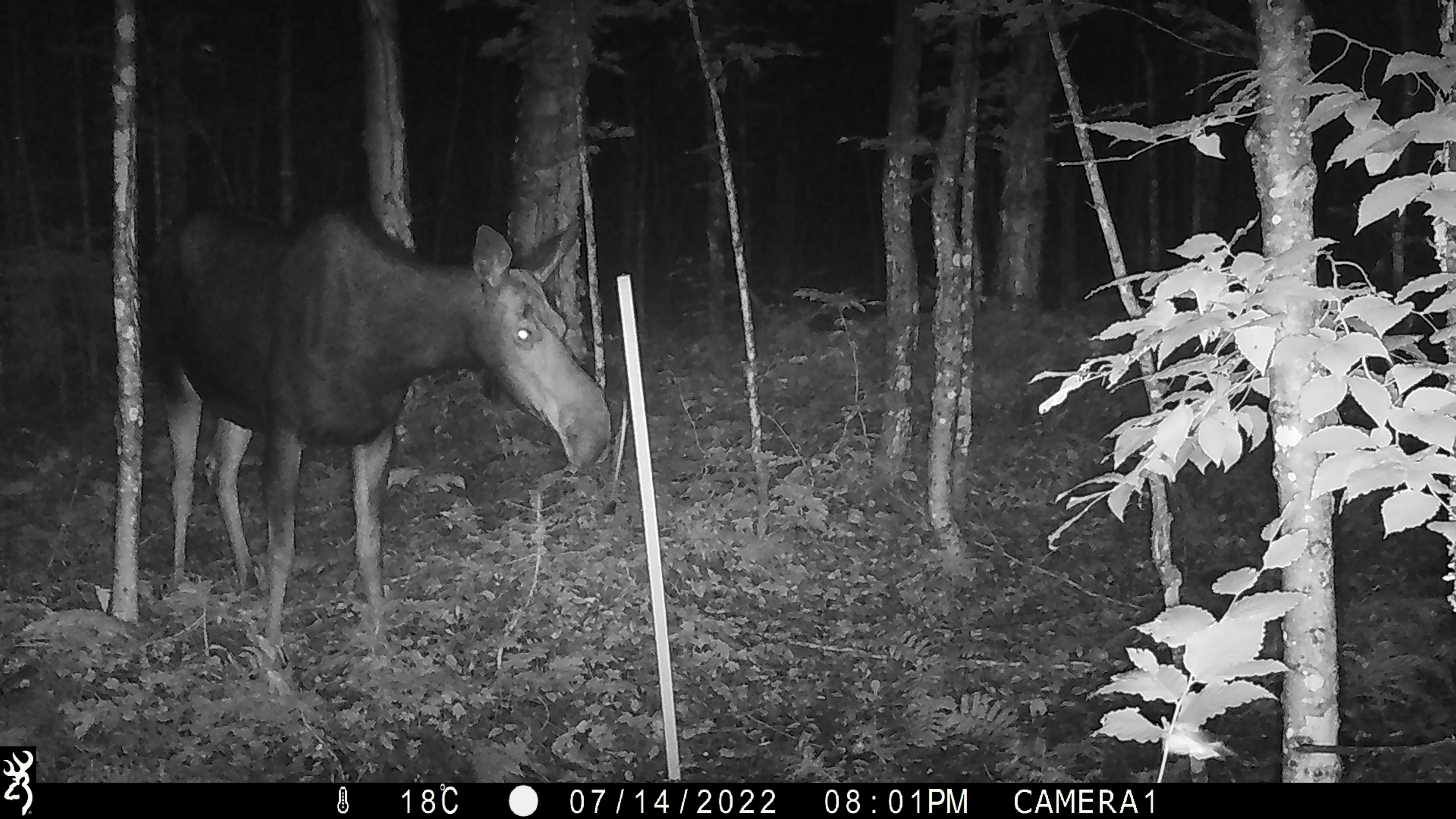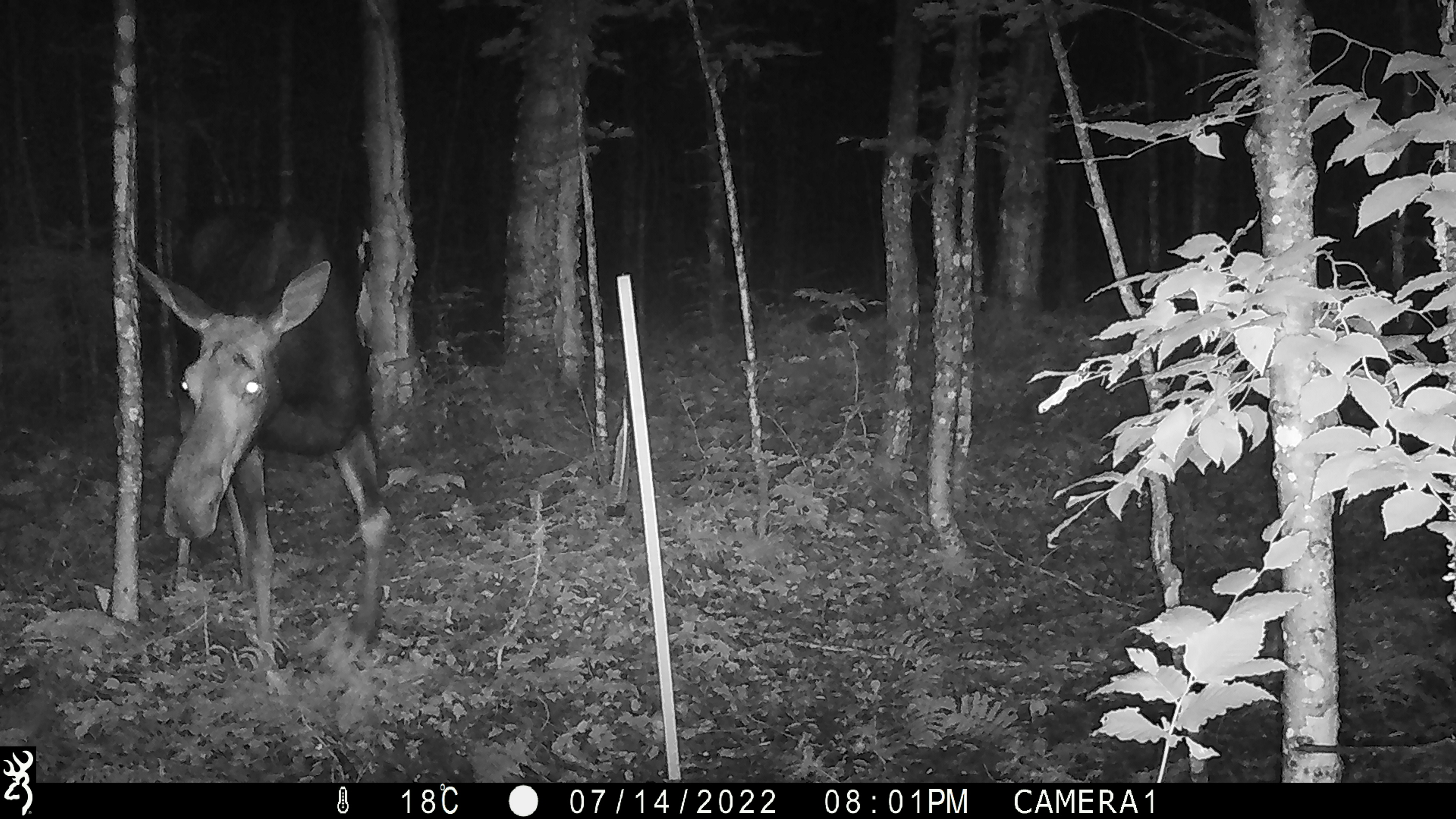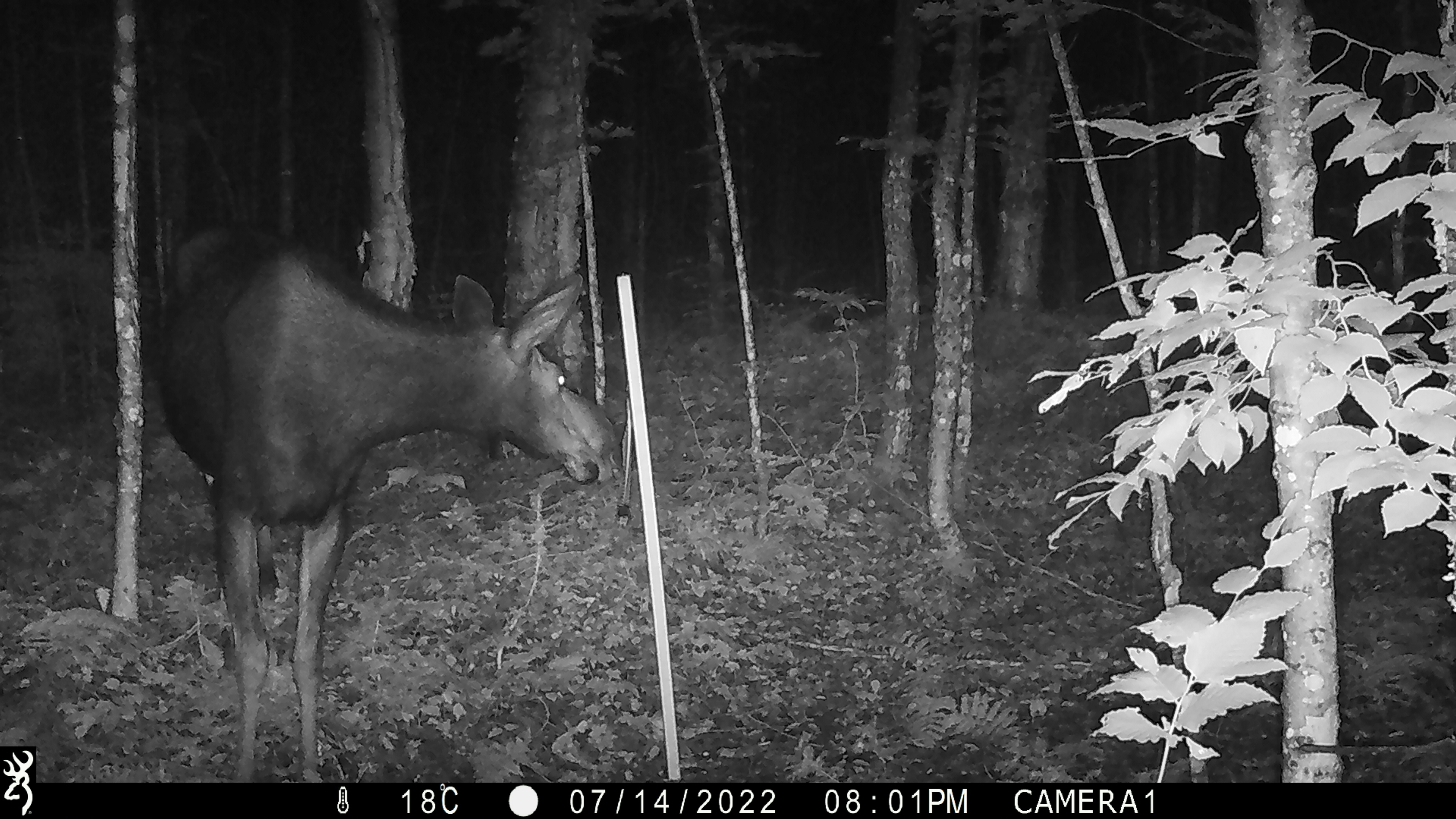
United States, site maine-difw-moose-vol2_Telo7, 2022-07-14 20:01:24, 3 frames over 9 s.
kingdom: Animalia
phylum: Chordata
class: Mammalia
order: Artiodactyla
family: Cervidae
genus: Alces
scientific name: Alces alces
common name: moose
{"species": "moose (Alces alces)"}